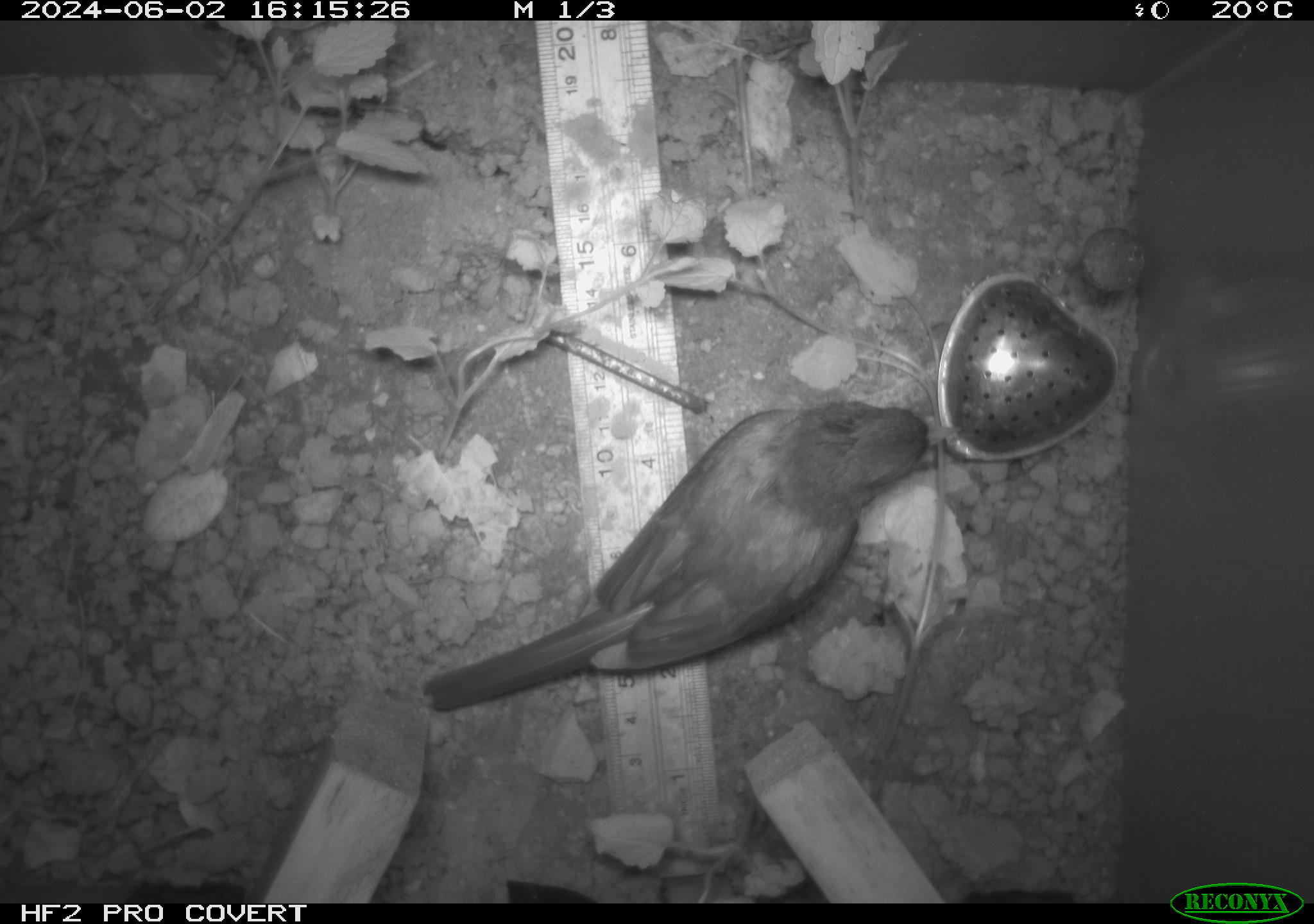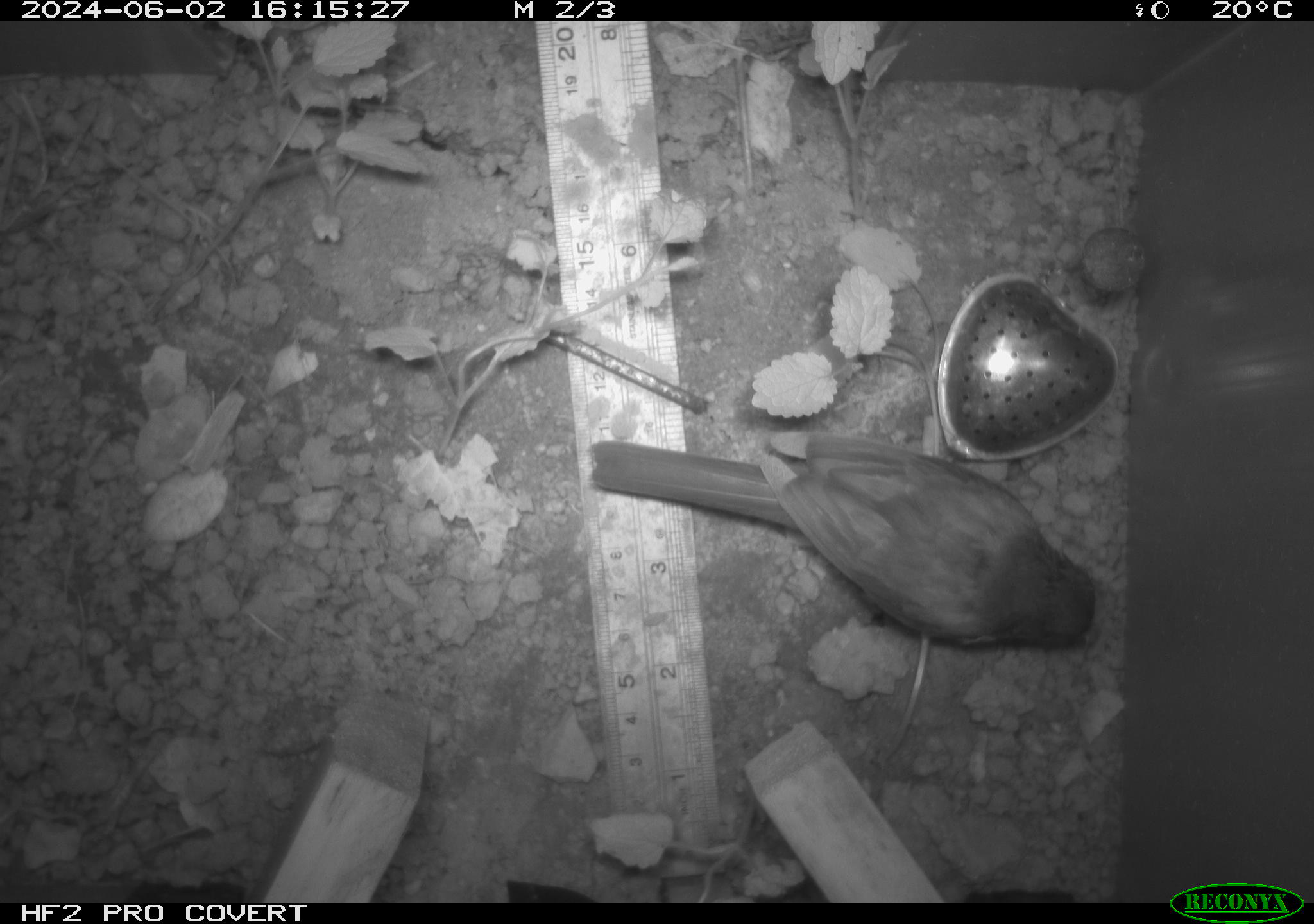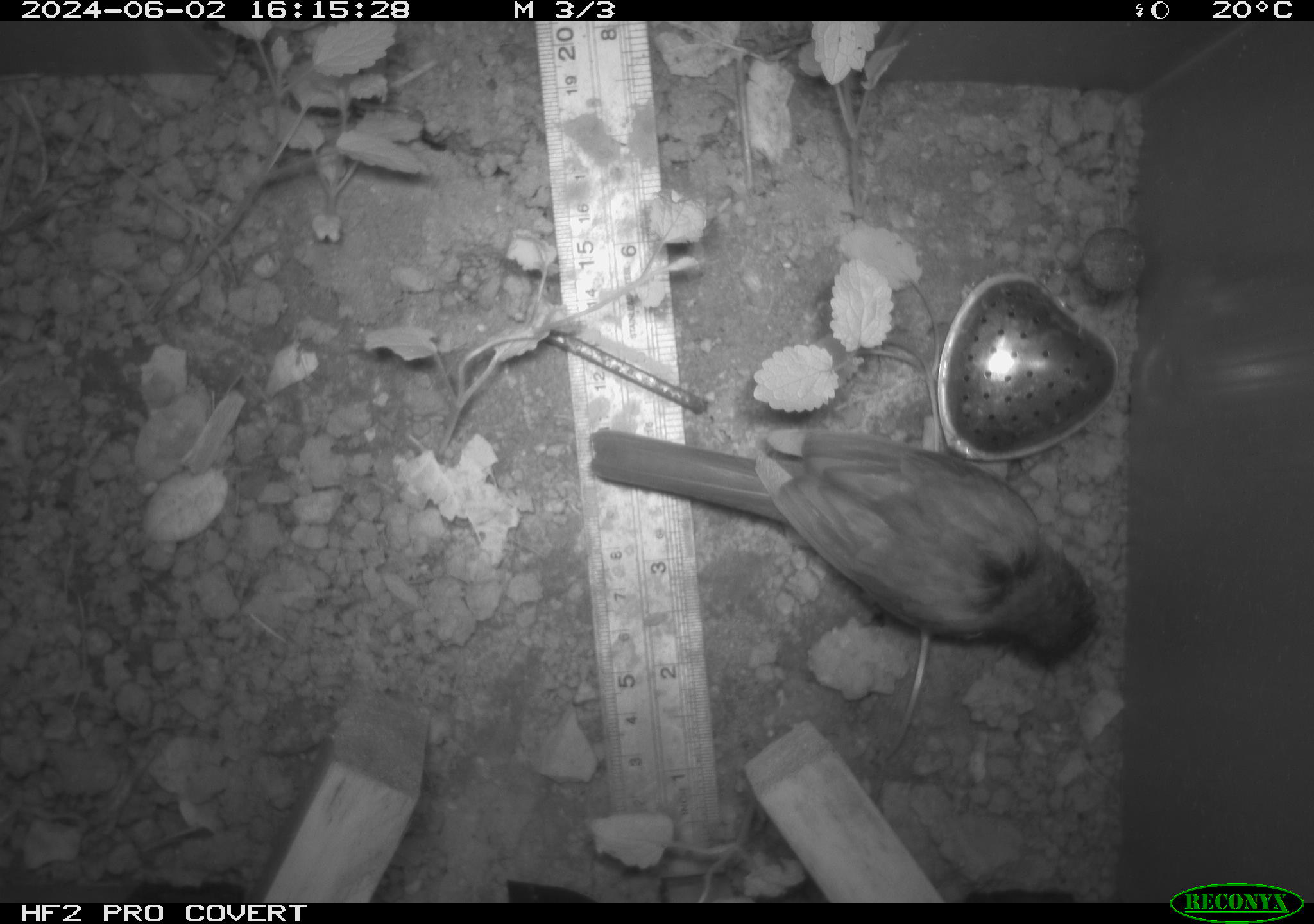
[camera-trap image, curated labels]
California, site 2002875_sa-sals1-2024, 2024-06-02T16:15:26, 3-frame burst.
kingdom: Animalia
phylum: Chordata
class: Aves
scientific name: Aves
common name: bird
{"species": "bird (Aves)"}